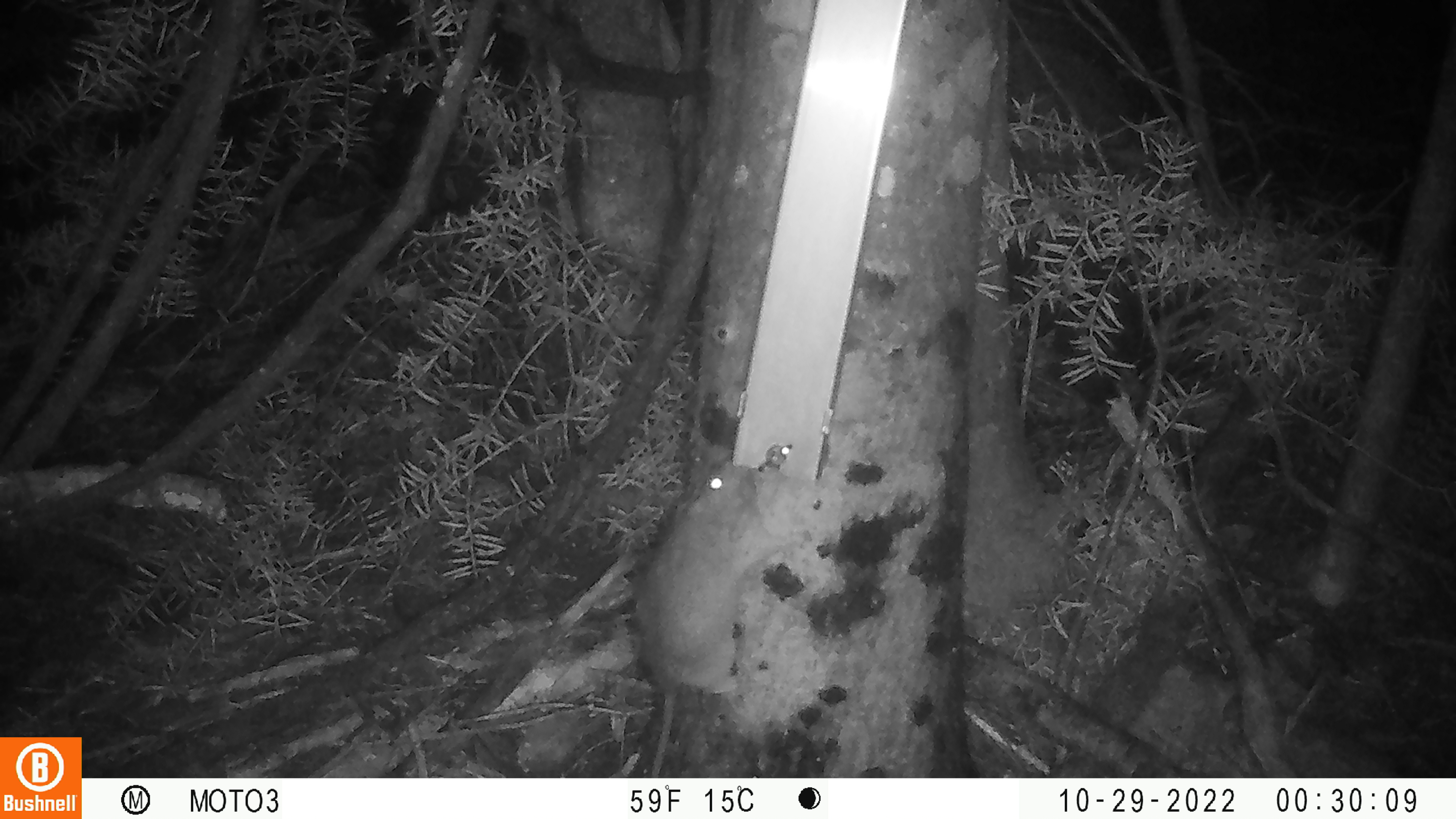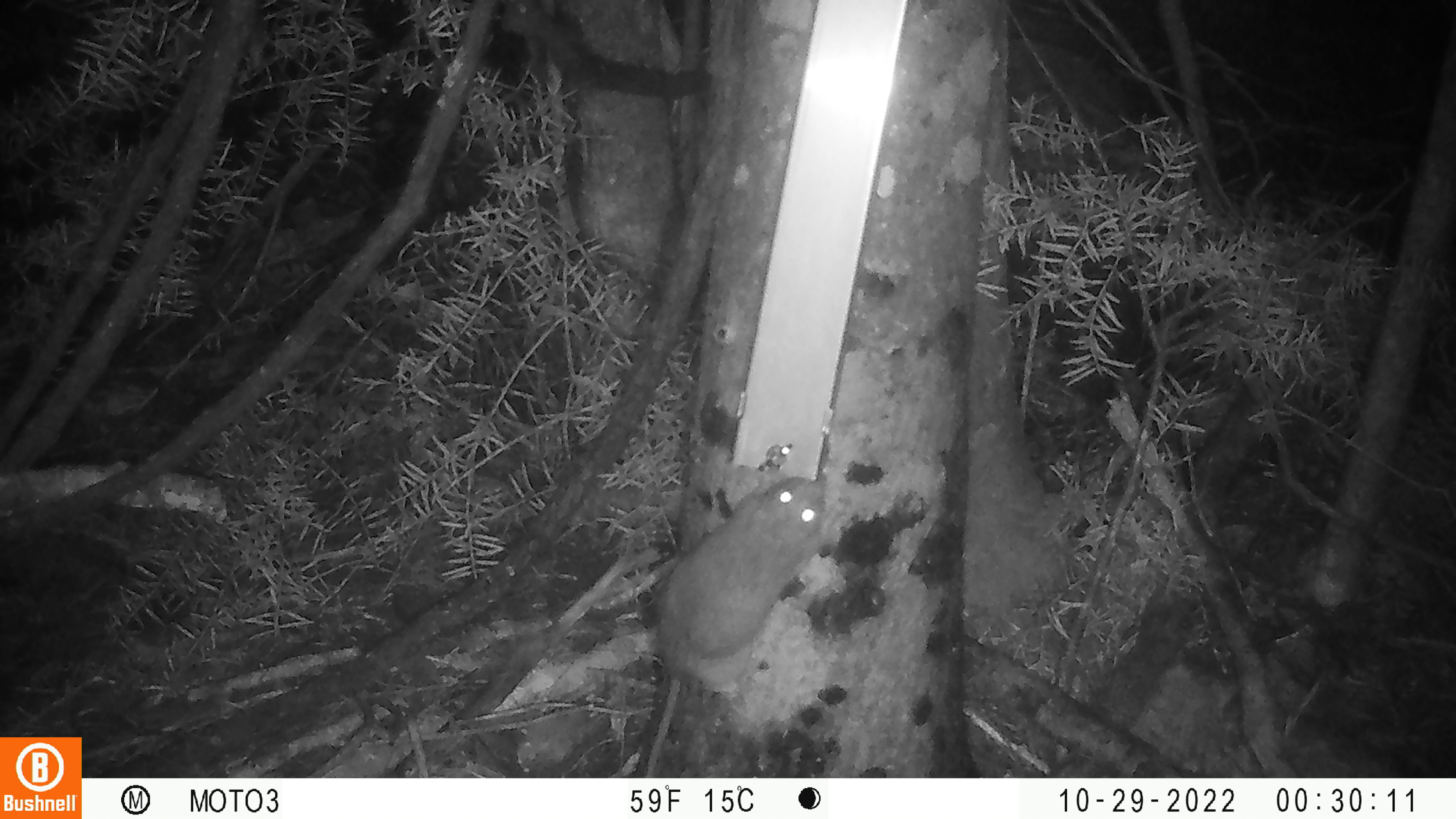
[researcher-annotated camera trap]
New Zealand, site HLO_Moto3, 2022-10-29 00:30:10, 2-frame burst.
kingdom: Animalia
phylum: Chordata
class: Mammalia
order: Rodentia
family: Muridae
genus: Rattus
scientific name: Rattus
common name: rat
Rat (Rattus).